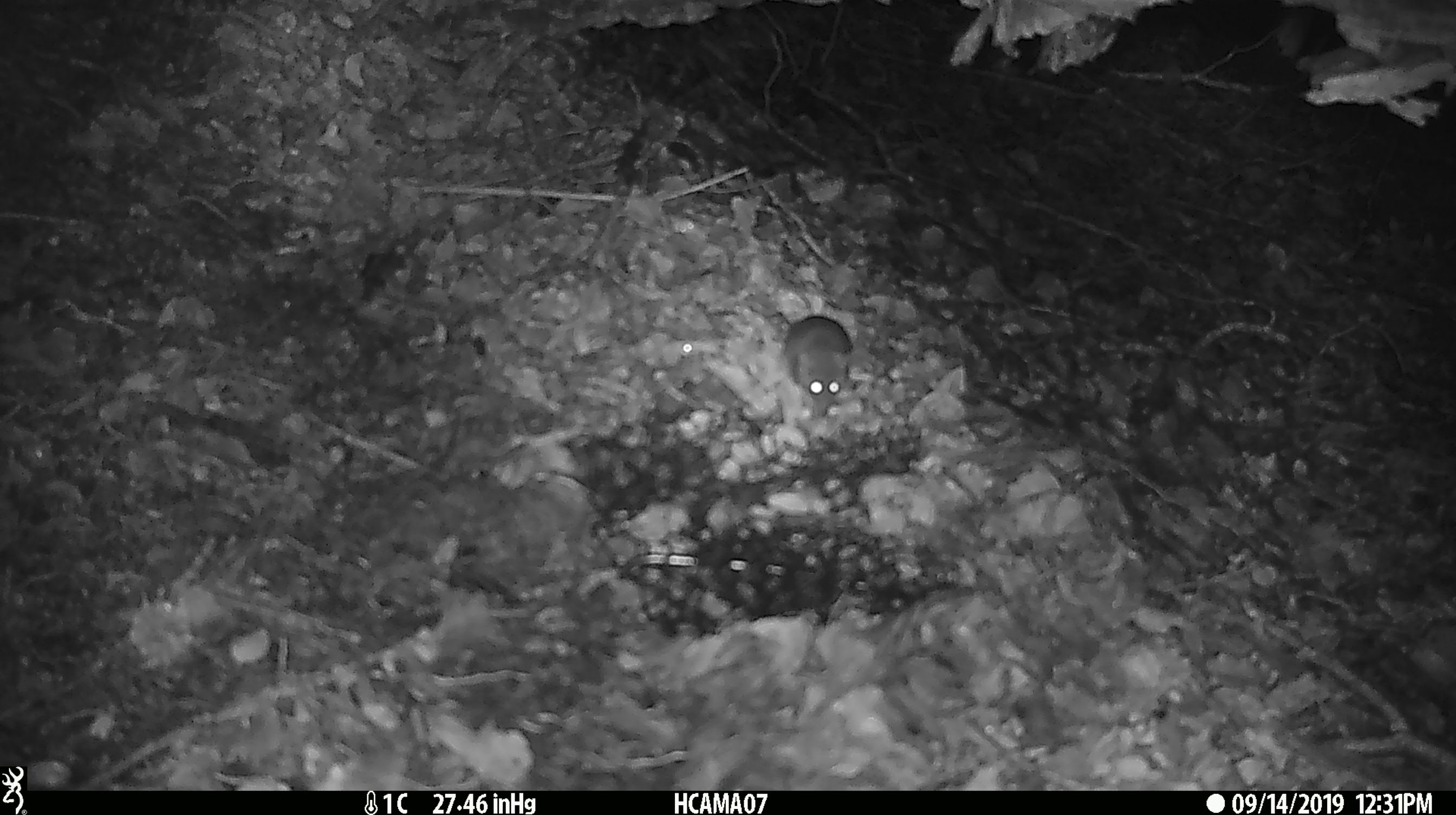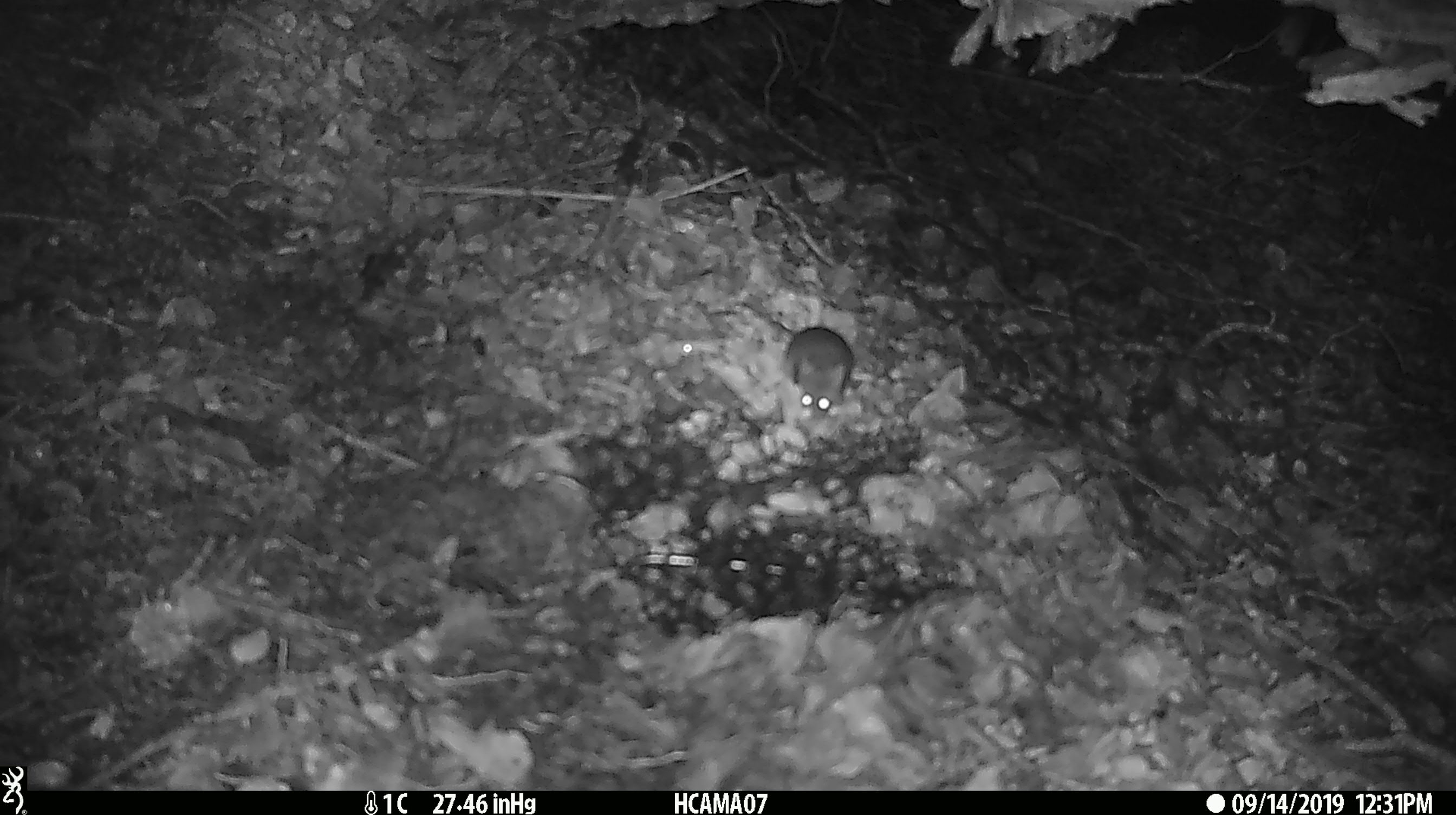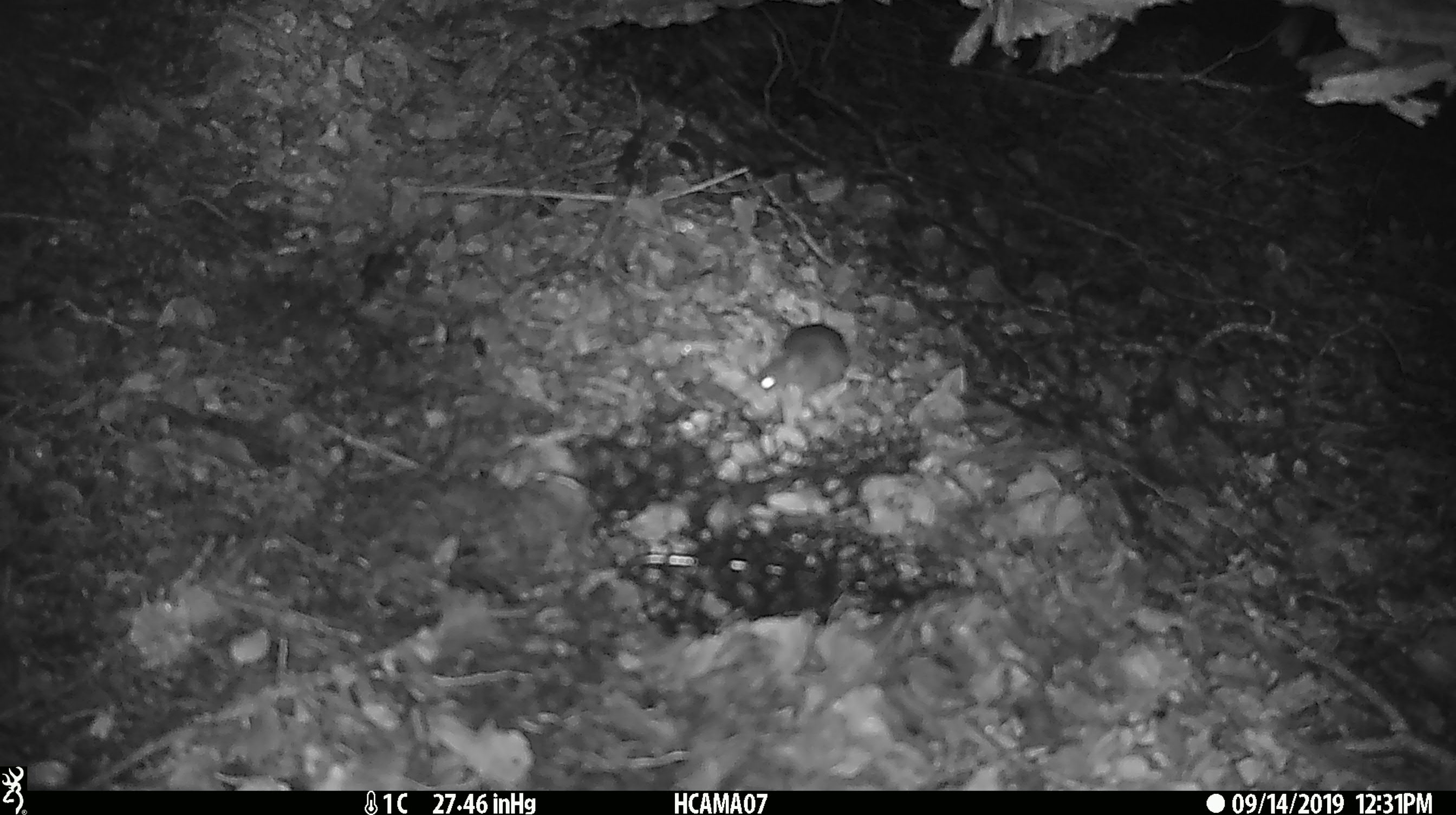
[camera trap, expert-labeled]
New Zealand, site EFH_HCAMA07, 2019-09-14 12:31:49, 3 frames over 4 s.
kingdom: Animalia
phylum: Chordata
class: Mammalia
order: Rodentia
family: Muridae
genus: Mus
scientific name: Mus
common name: mouse